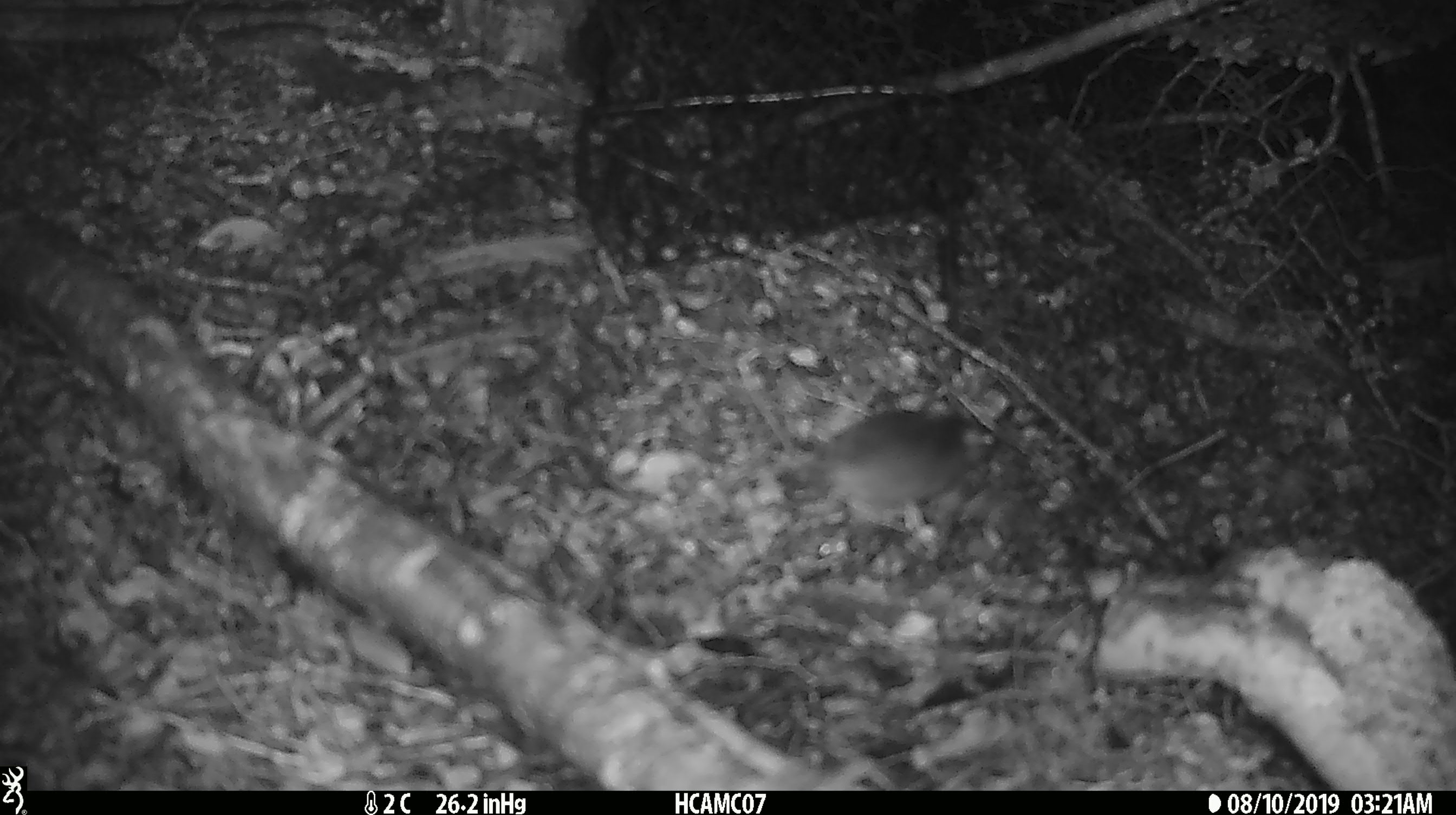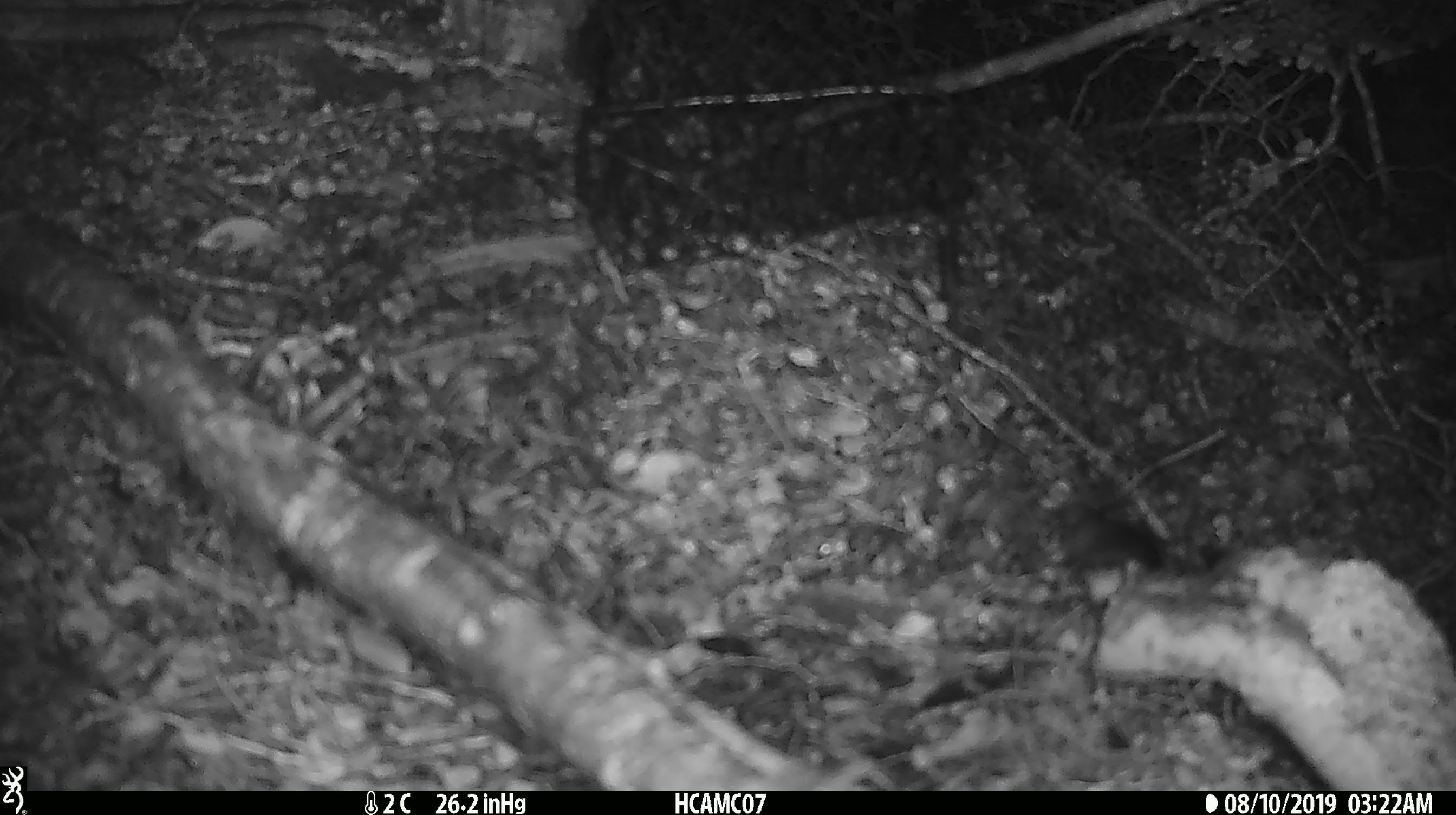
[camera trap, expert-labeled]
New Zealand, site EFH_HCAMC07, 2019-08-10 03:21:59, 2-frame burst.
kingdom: Animalia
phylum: Chordata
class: Mammalia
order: Rodentia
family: Muridae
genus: Mus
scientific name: Mus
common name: mouse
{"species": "mouse (Mus)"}